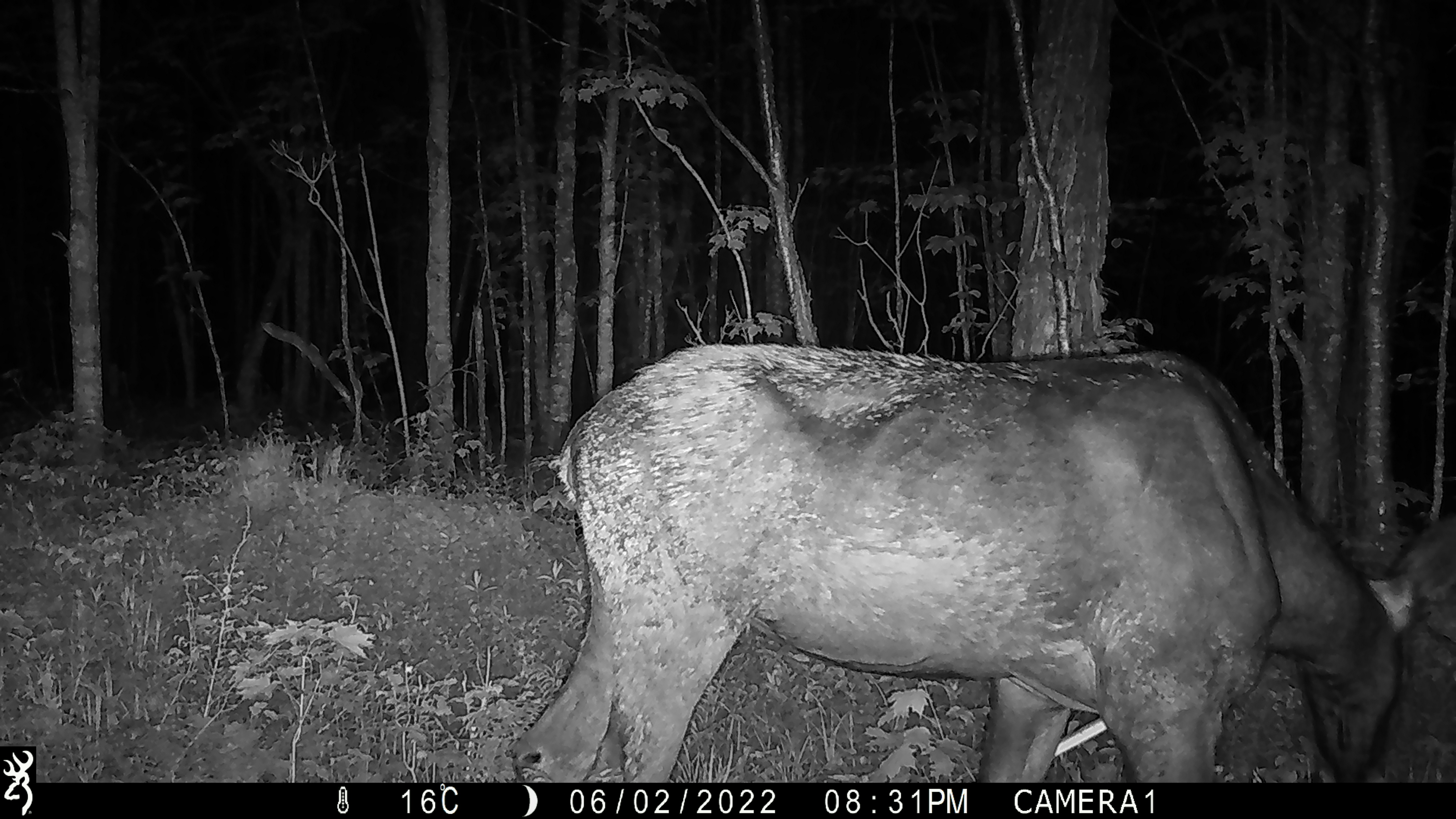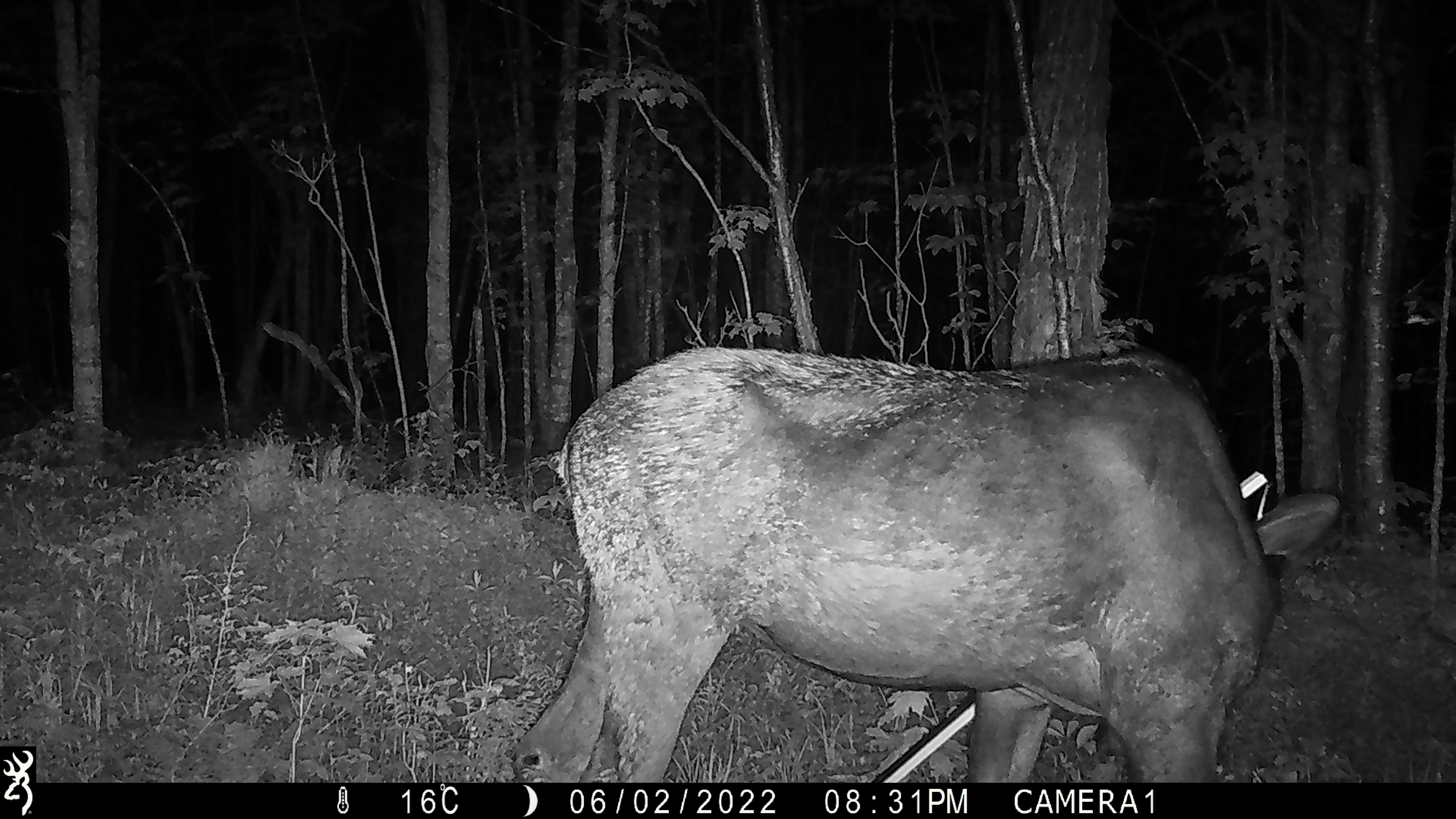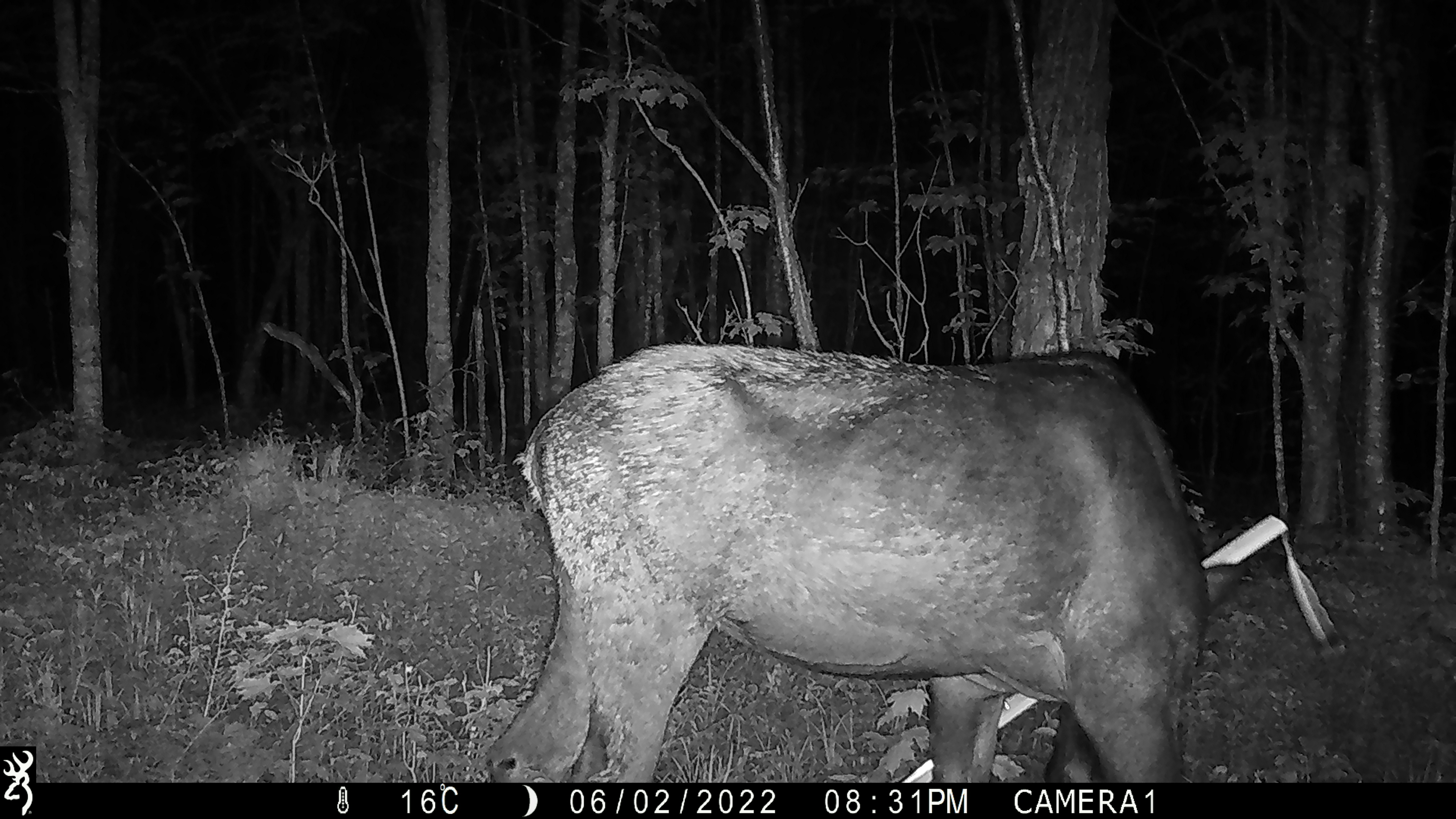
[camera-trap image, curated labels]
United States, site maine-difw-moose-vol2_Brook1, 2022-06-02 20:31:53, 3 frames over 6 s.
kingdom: Animalia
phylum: Chordata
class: Mammalia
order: Artiodactyla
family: Cervidae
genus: Alces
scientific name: Alces alces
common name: moose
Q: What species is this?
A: Moose (Alces alces).